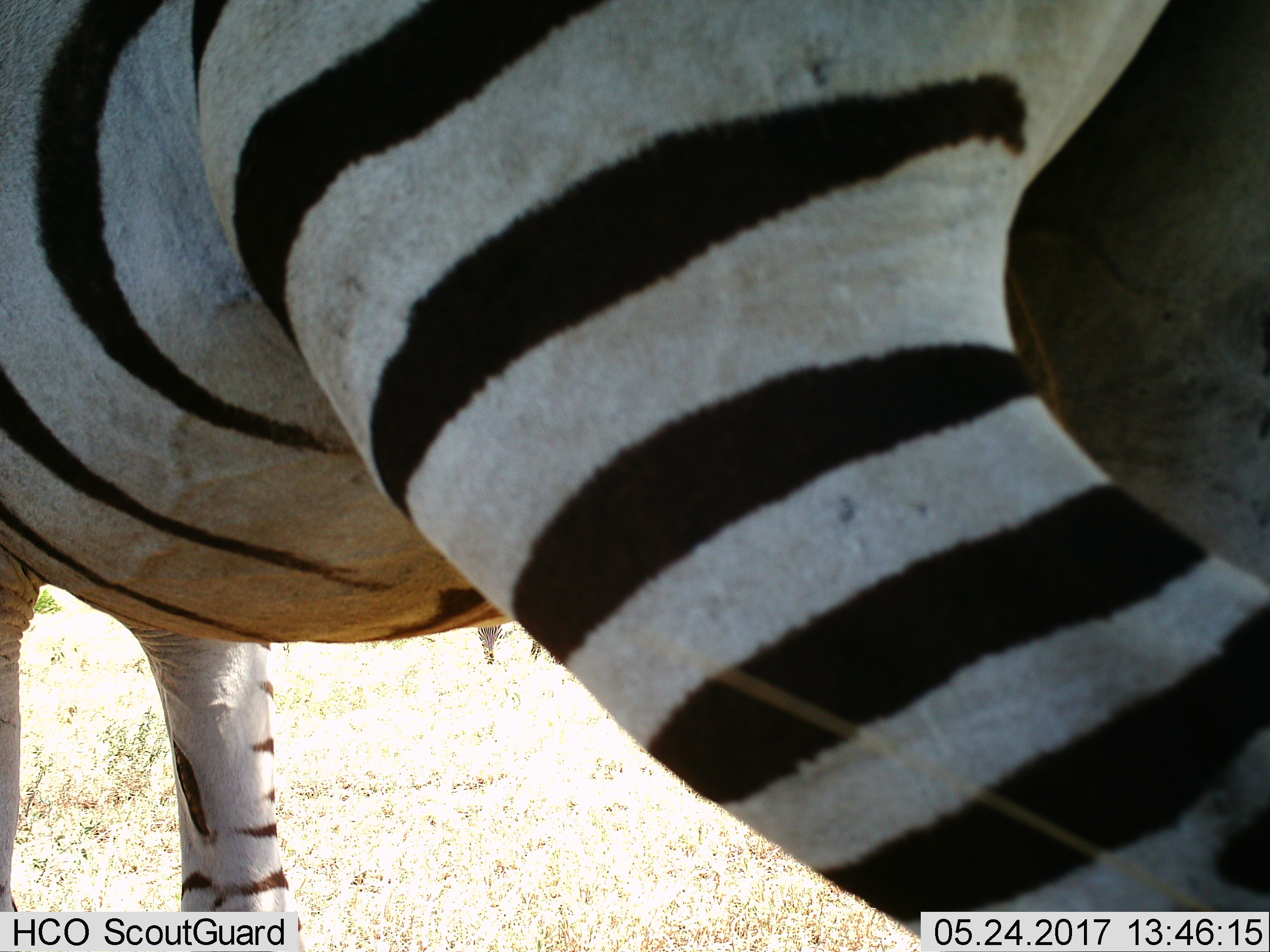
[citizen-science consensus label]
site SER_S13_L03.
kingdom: Animalia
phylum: Chordata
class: Mammalia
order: Perissodactyla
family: Equidae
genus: Equus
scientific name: Equus quagga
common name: plains zebra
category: zebraplains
Zebraplains (plains zebra) (Equus quagga), count 2. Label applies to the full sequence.